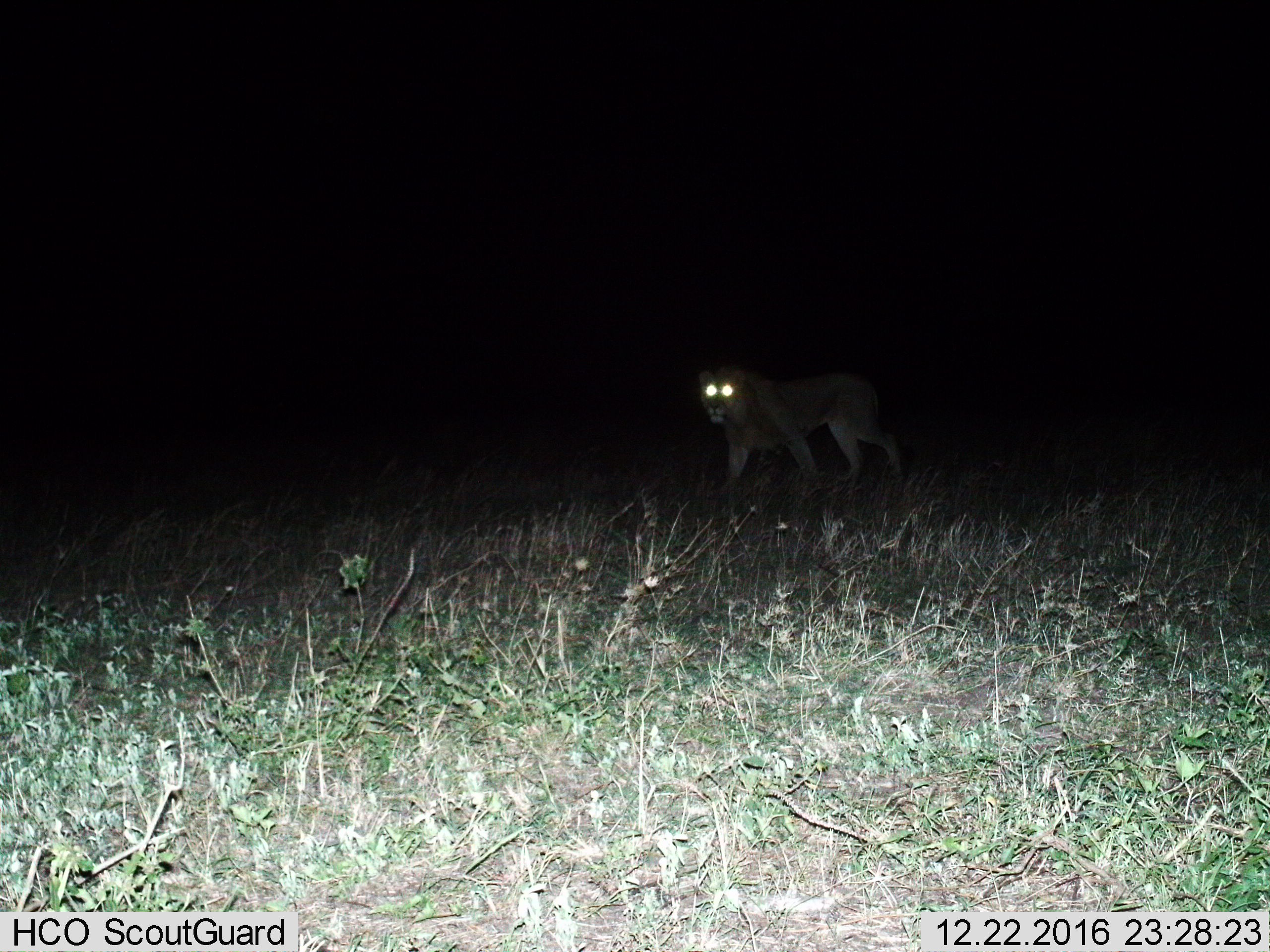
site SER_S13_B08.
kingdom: Animalia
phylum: Chordata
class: Mammalia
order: Carnivora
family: Felidae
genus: Panthera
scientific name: Panthera leo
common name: lion female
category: lionfemale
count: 1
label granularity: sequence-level